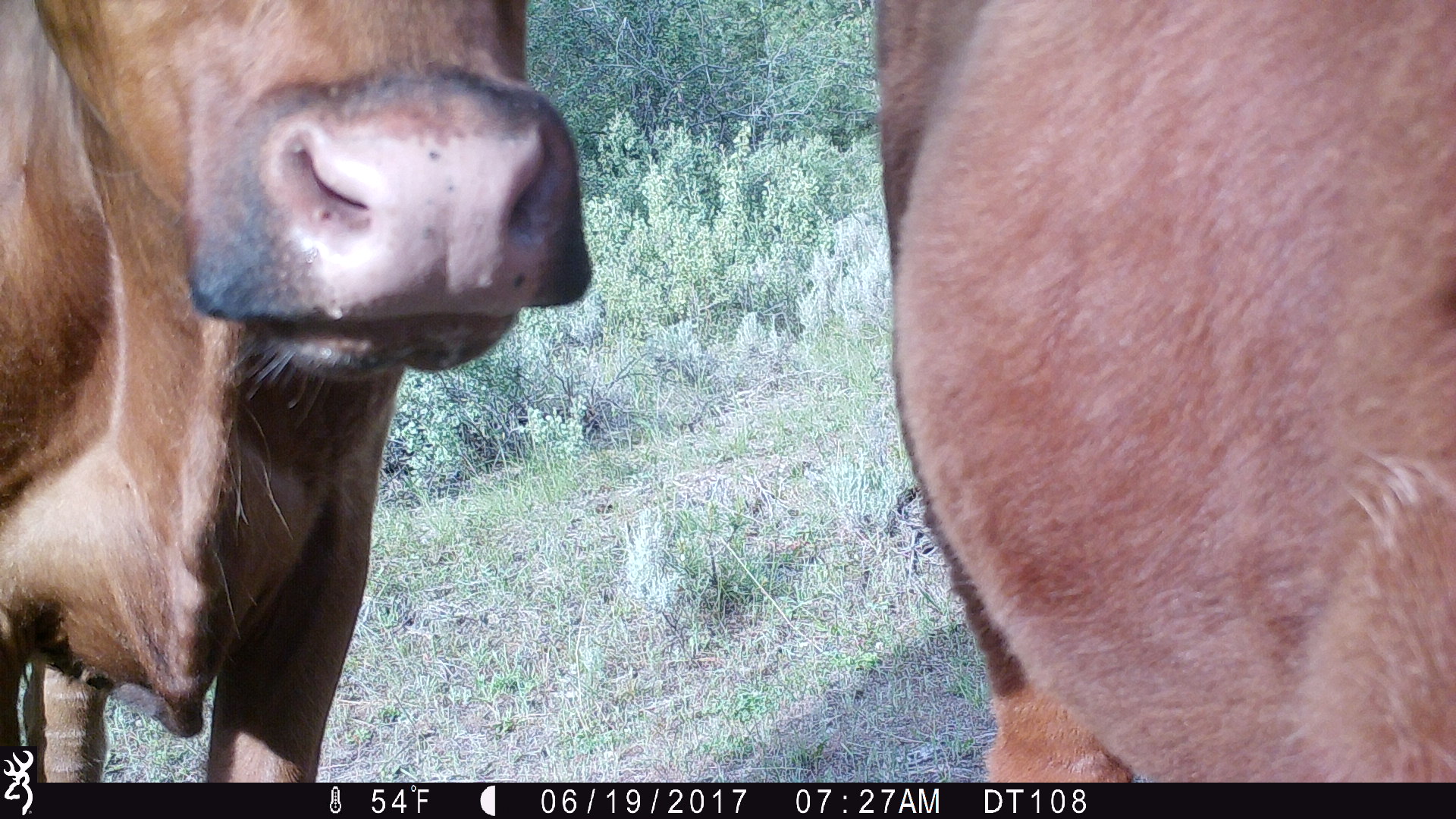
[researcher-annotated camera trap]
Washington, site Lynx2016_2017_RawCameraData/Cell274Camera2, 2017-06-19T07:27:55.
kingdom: Animalia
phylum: Chordata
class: Mammalia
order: Artiodactyla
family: Bovidae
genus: Bos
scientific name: Bos taurus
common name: domestic cattle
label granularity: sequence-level